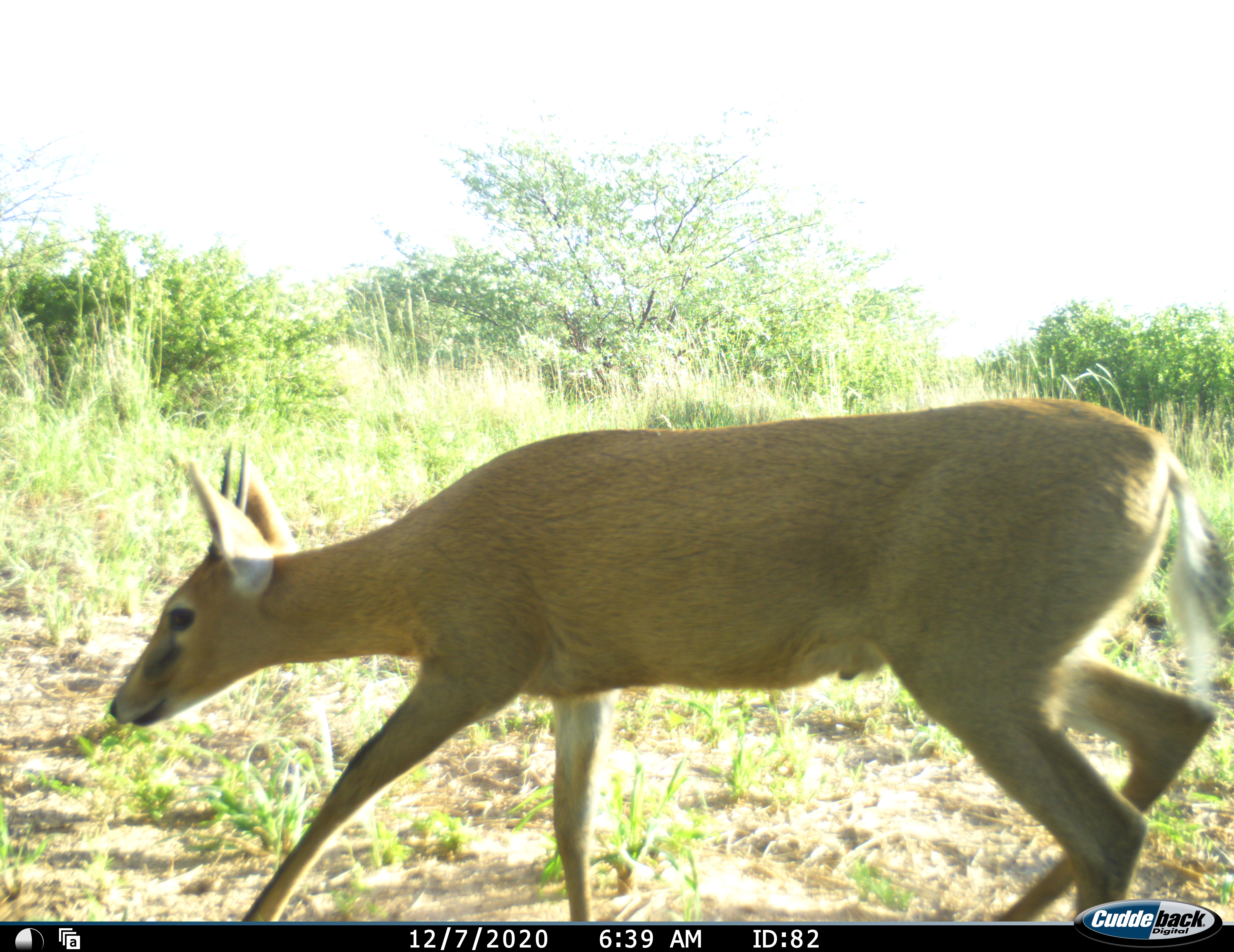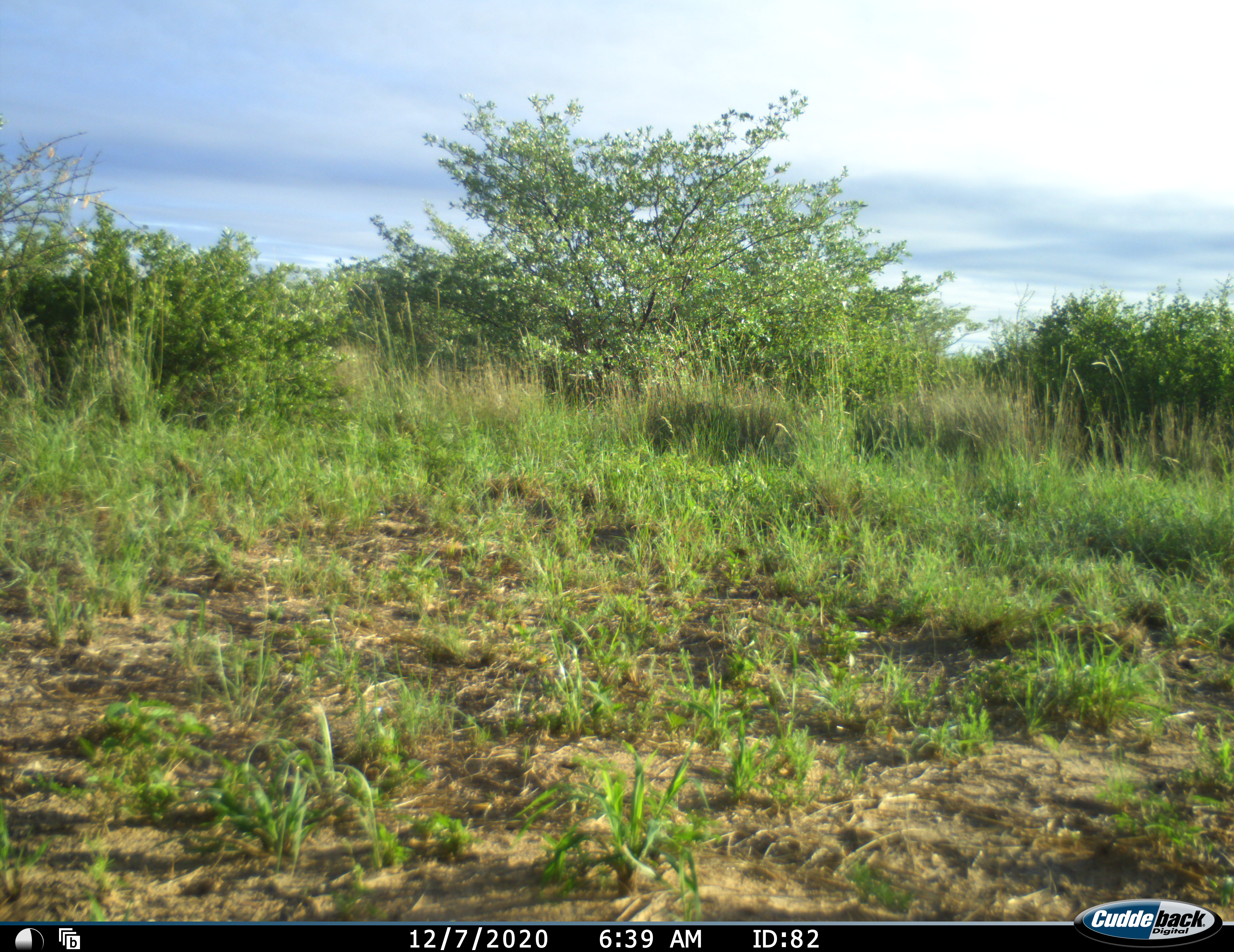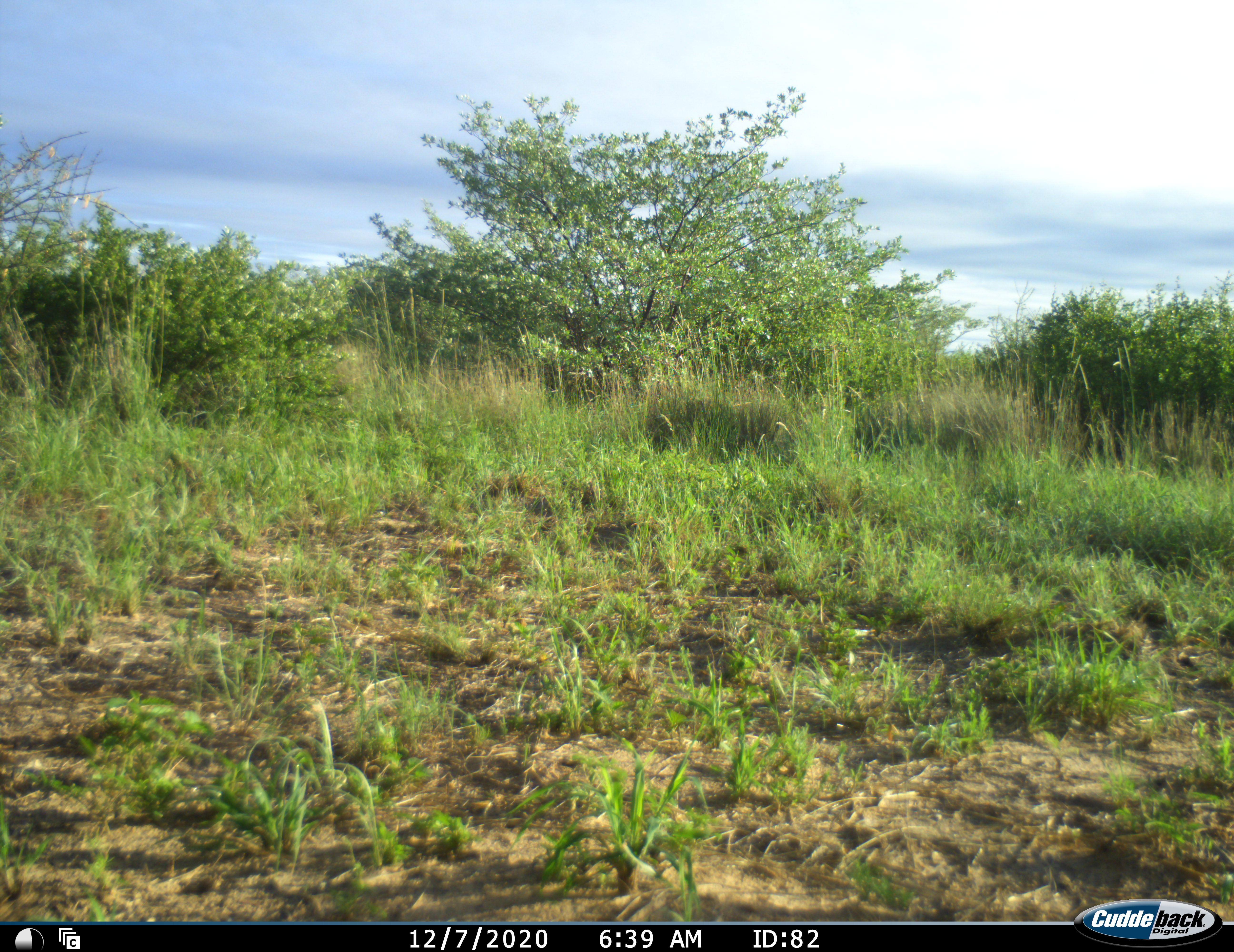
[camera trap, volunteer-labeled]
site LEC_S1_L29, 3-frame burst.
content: unidentified animal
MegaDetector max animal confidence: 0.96